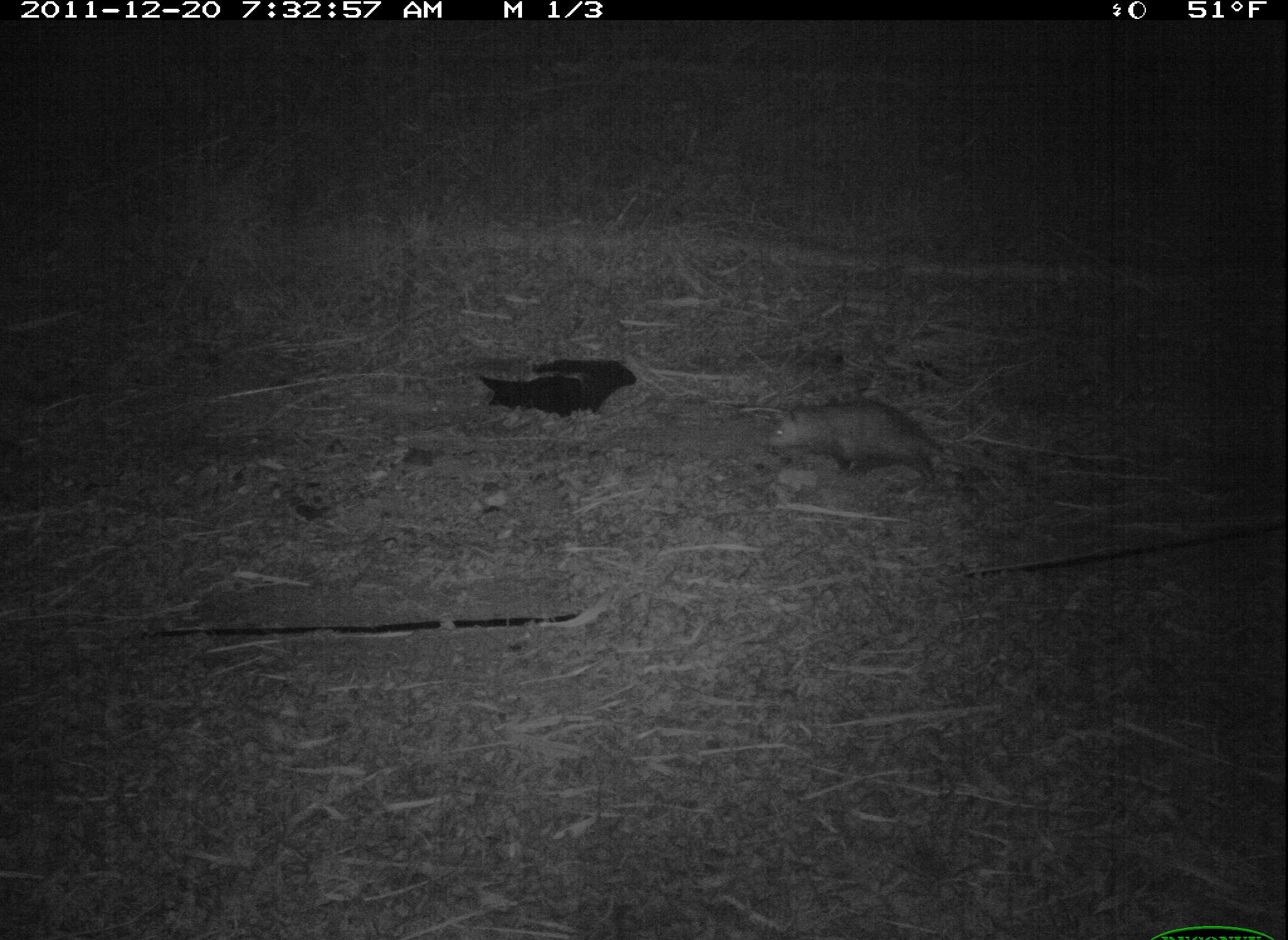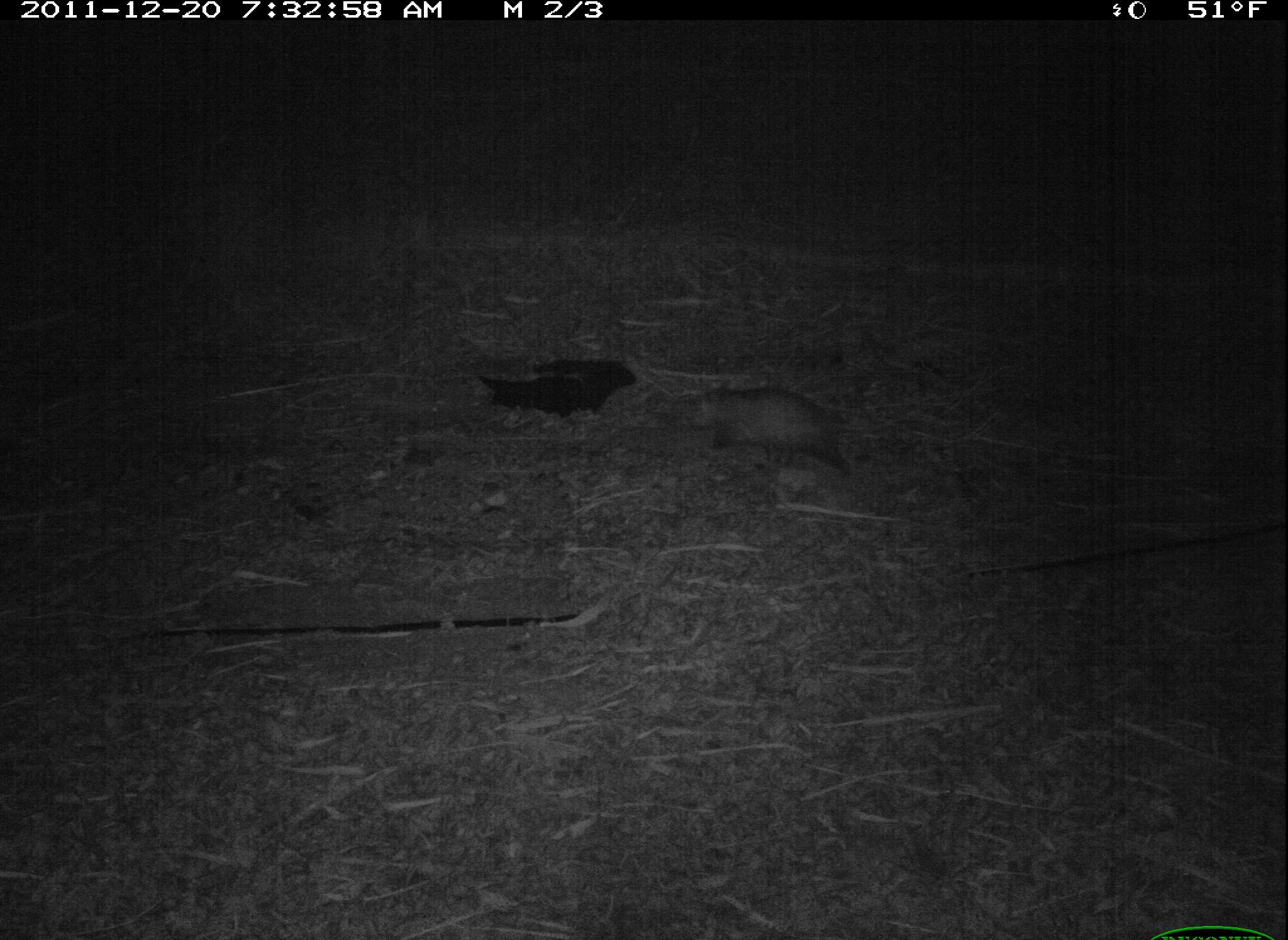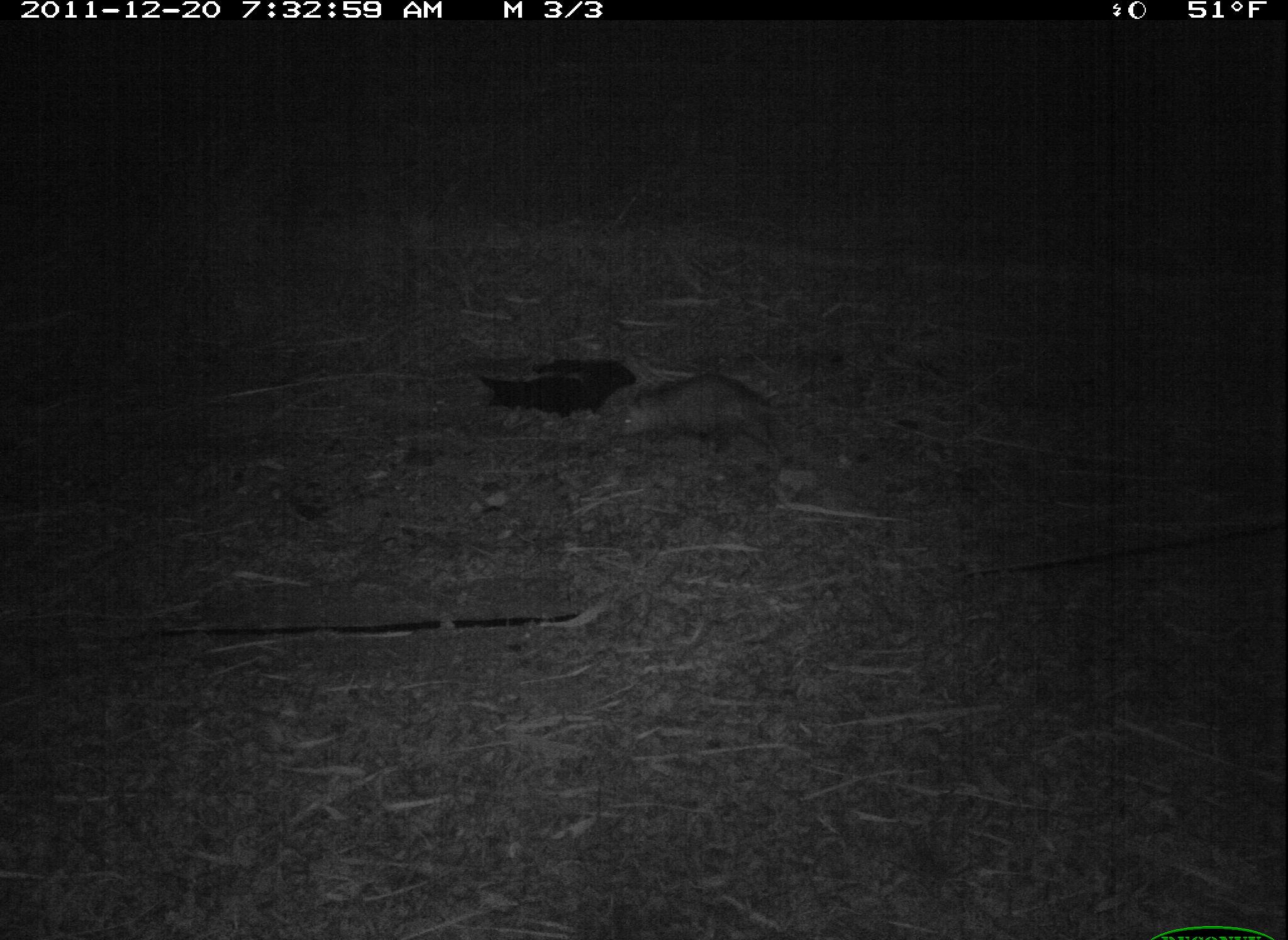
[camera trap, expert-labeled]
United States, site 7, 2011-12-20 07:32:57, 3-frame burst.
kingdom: Animalia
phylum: Chordata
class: Mammalia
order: Didelphimorphia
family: Didelphidae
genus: Didelphis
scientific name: Didelphis virginiana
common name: virginia opossum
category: opossum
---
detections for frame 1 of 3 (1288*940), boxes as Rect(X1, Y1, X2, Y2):
opossum: Rect(731, 370, 1030, 511)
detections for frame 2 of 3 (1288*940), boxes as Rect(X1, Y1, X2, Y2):
opossum: Rect(676, 372, 932, 491)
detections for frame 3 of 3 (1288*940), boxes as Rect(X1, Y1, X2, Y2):
opossum: Rect(612, 367, 811, 472)